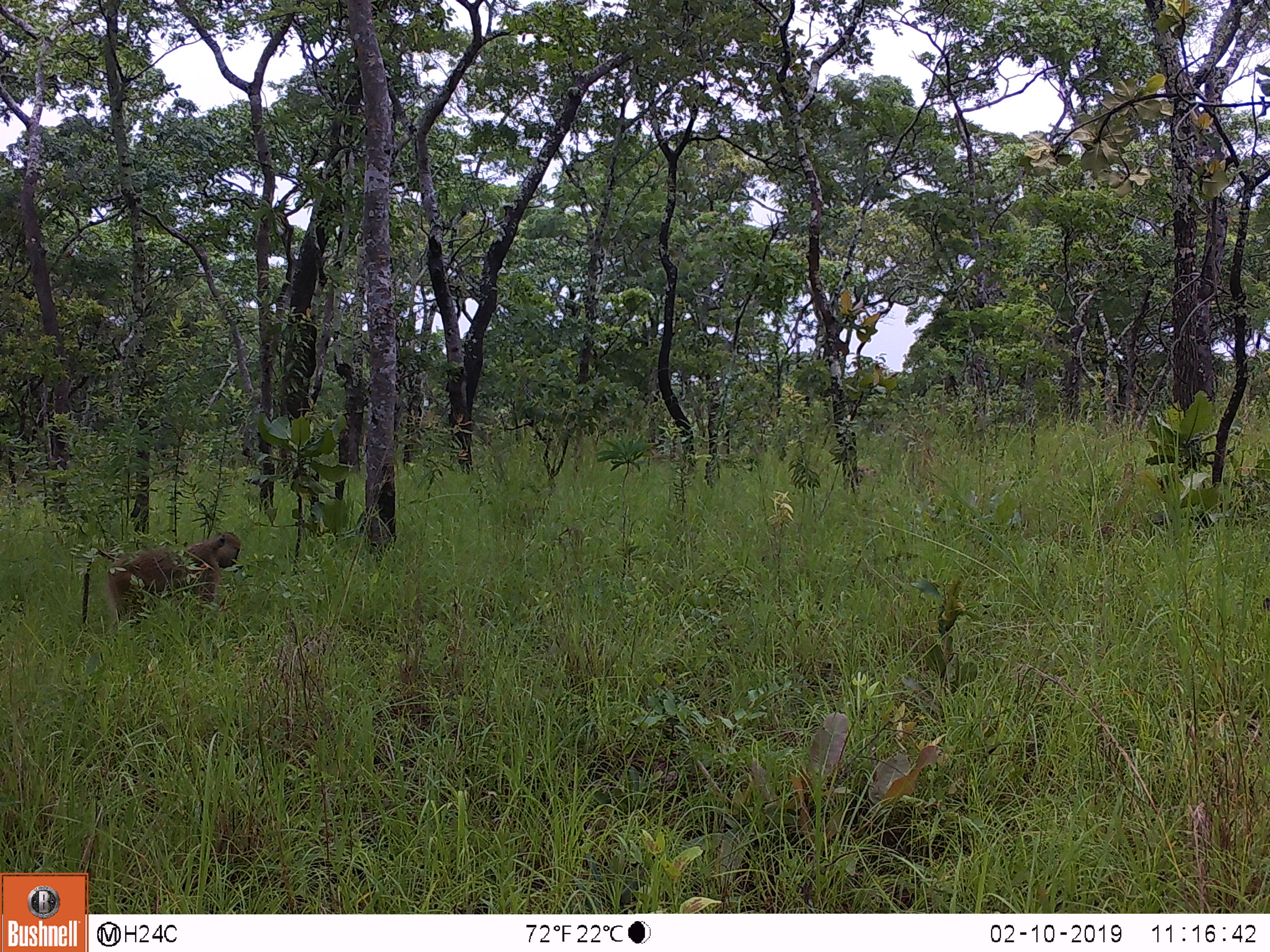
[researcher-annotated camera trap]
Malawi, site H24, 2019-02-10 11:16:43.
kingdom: Animalia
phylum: Chordata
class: Mammalia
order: Primates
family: Cercopithecidae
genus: Papio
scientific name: Papio cynocephalus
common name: yellow baboon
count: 1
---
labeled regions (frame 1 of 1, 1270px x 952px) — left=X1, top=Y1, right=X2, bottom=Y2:
yellow baboon: left=71, top=523, right=244, bottom=629